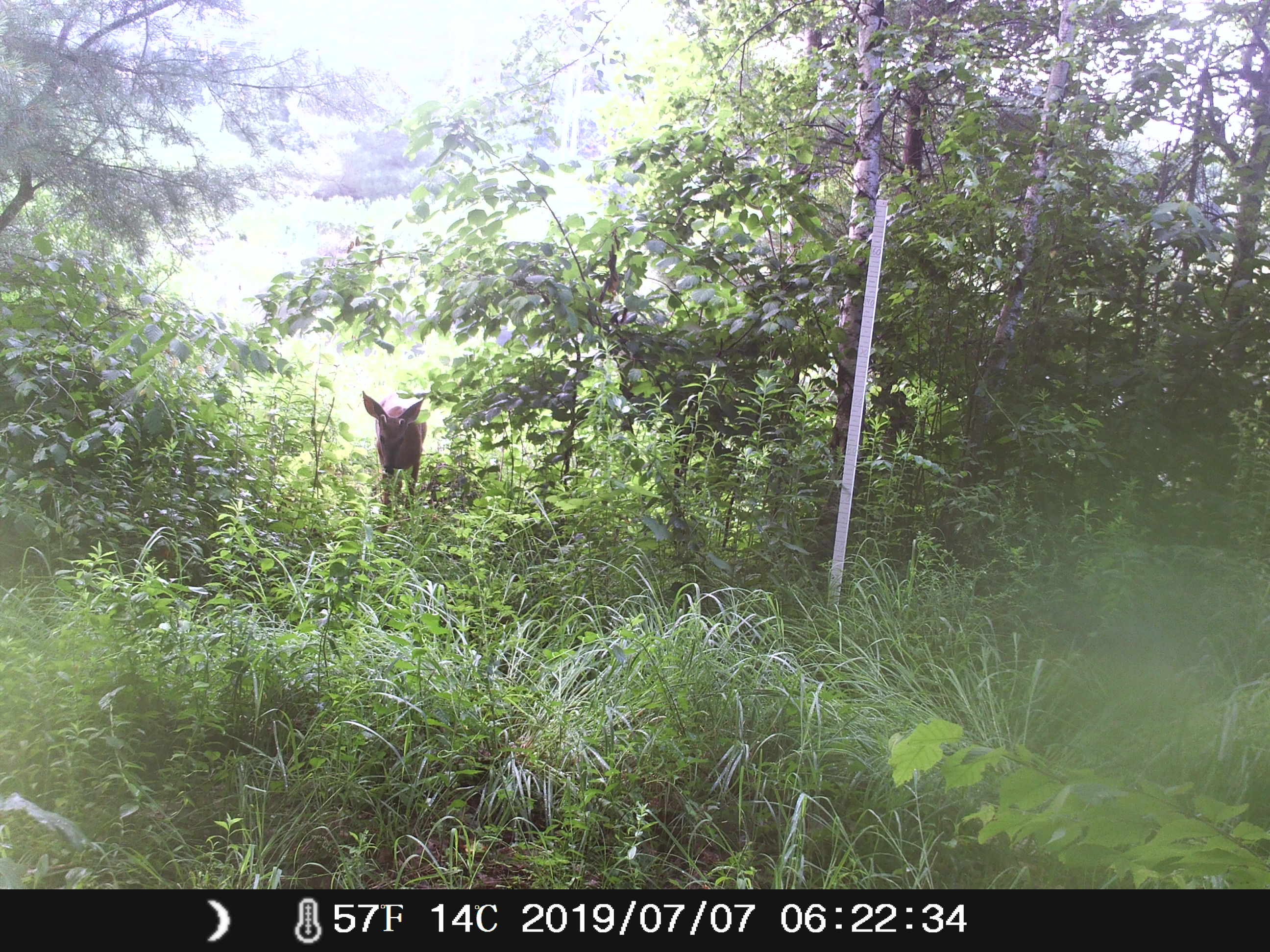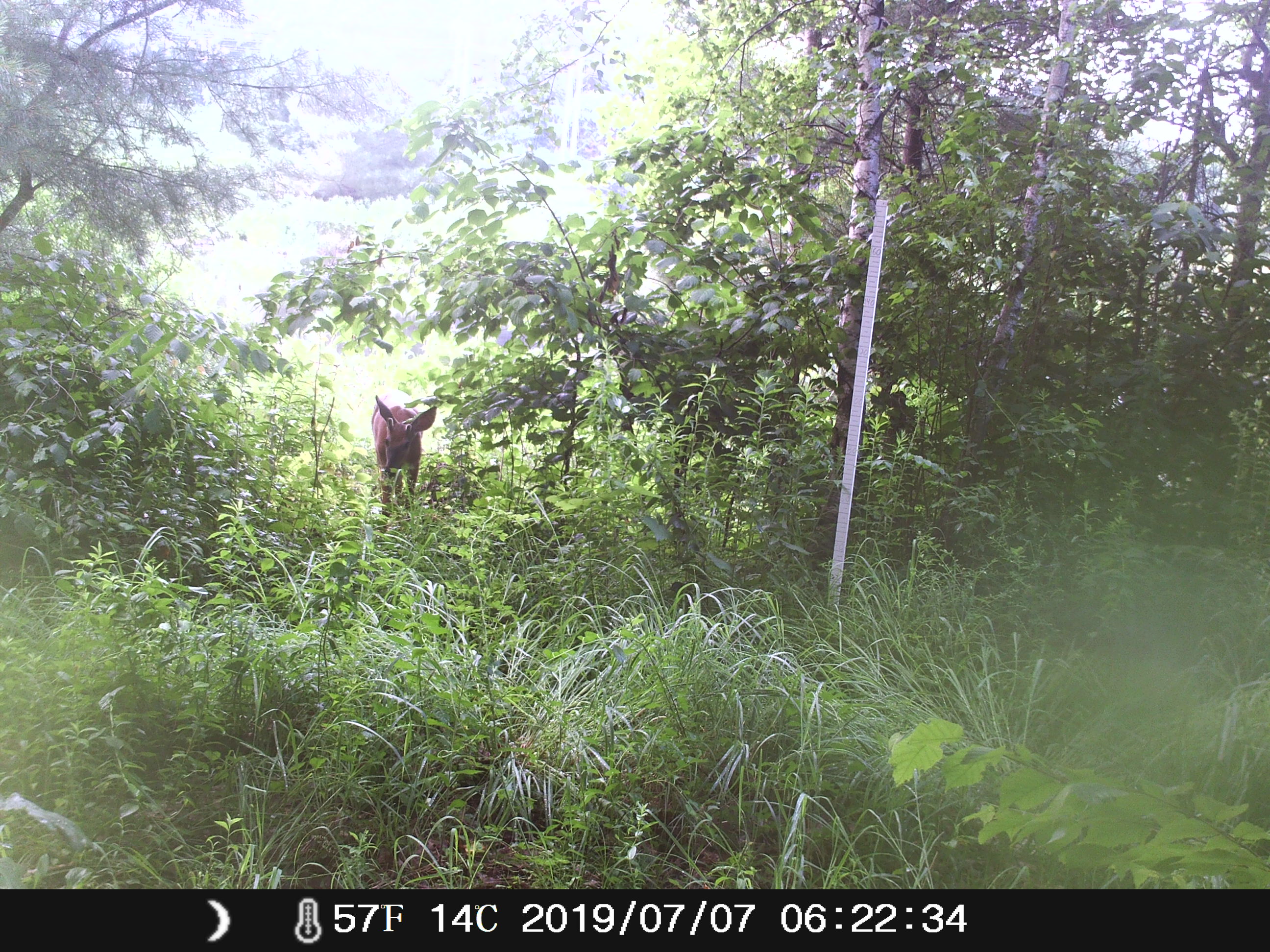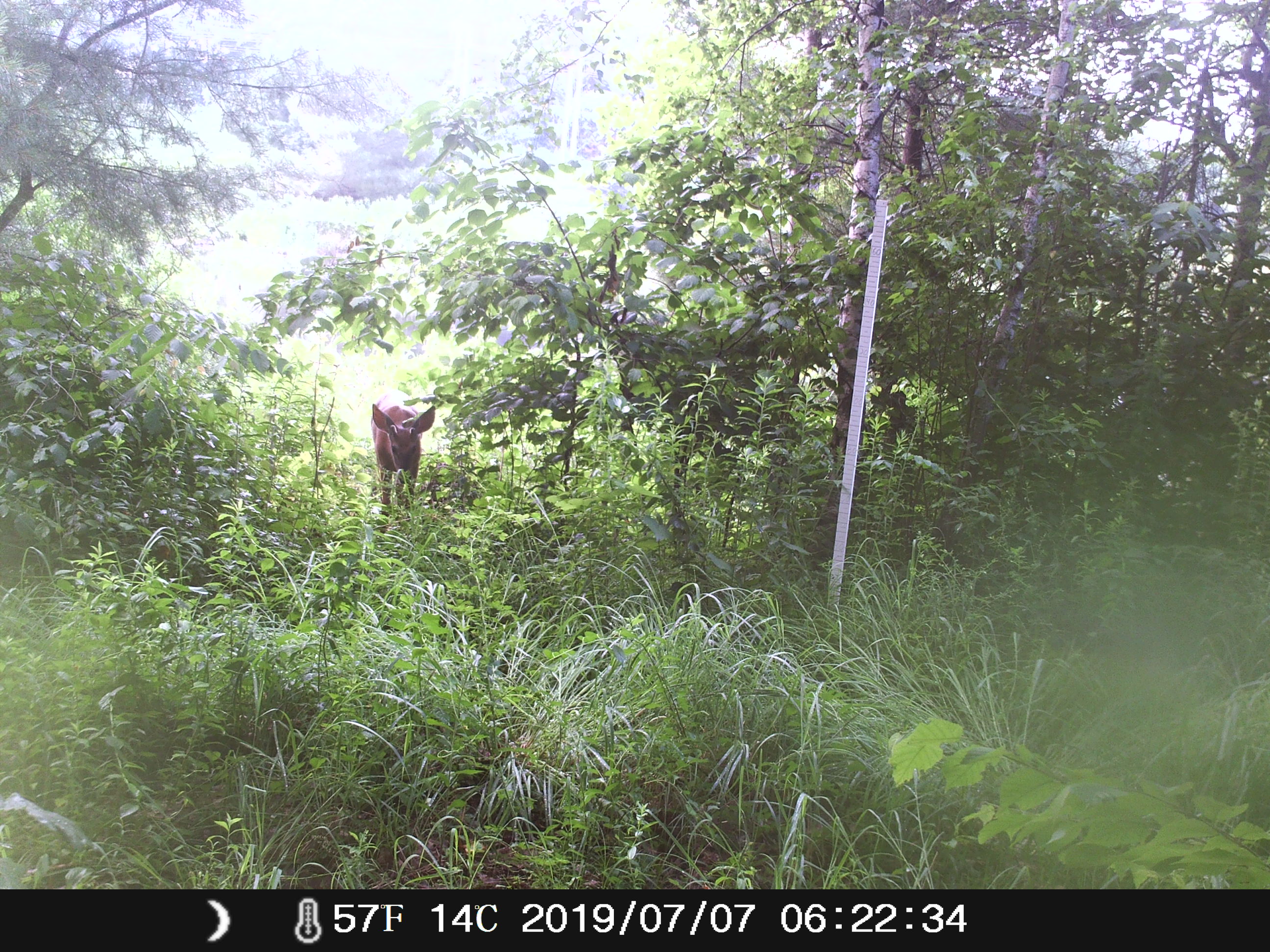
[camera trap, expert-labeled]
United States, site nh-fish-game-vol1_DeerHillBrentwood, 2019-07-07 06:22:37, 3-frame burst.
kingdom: Animalia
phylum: Chordata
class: Mammalia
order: Artiodactyla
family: Cervidae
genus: Odocoileus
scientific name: Odocoileus virginianus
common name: white-tailed deer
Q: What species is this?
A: White-tailed deer (Odocoileus virginianus).